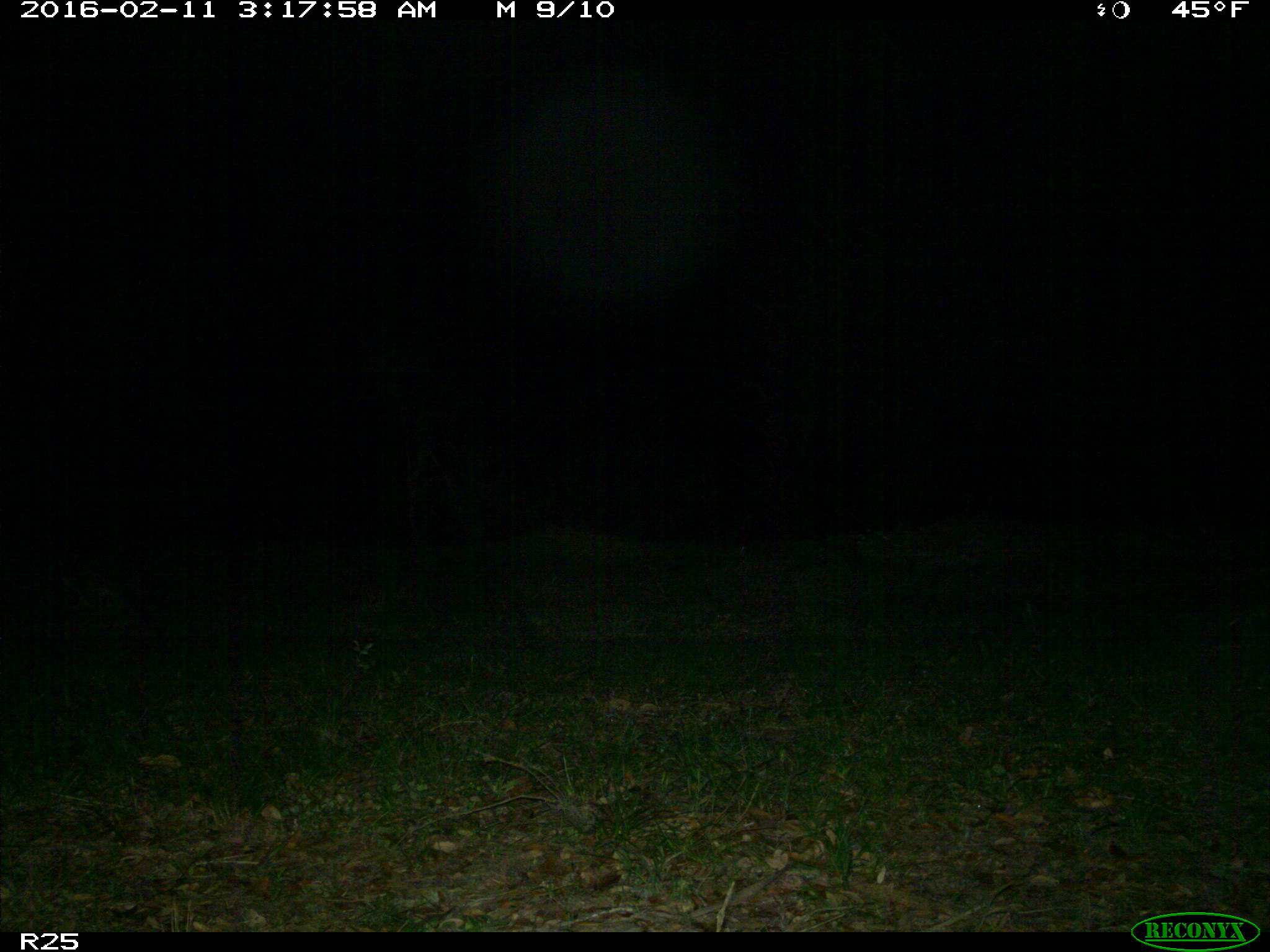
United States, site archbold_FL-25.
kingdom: Animalia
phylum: Chordata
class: Mammalia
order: Carnivora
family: Procyonidae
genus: Procyon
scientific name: Procyon lotor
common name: common raccoon